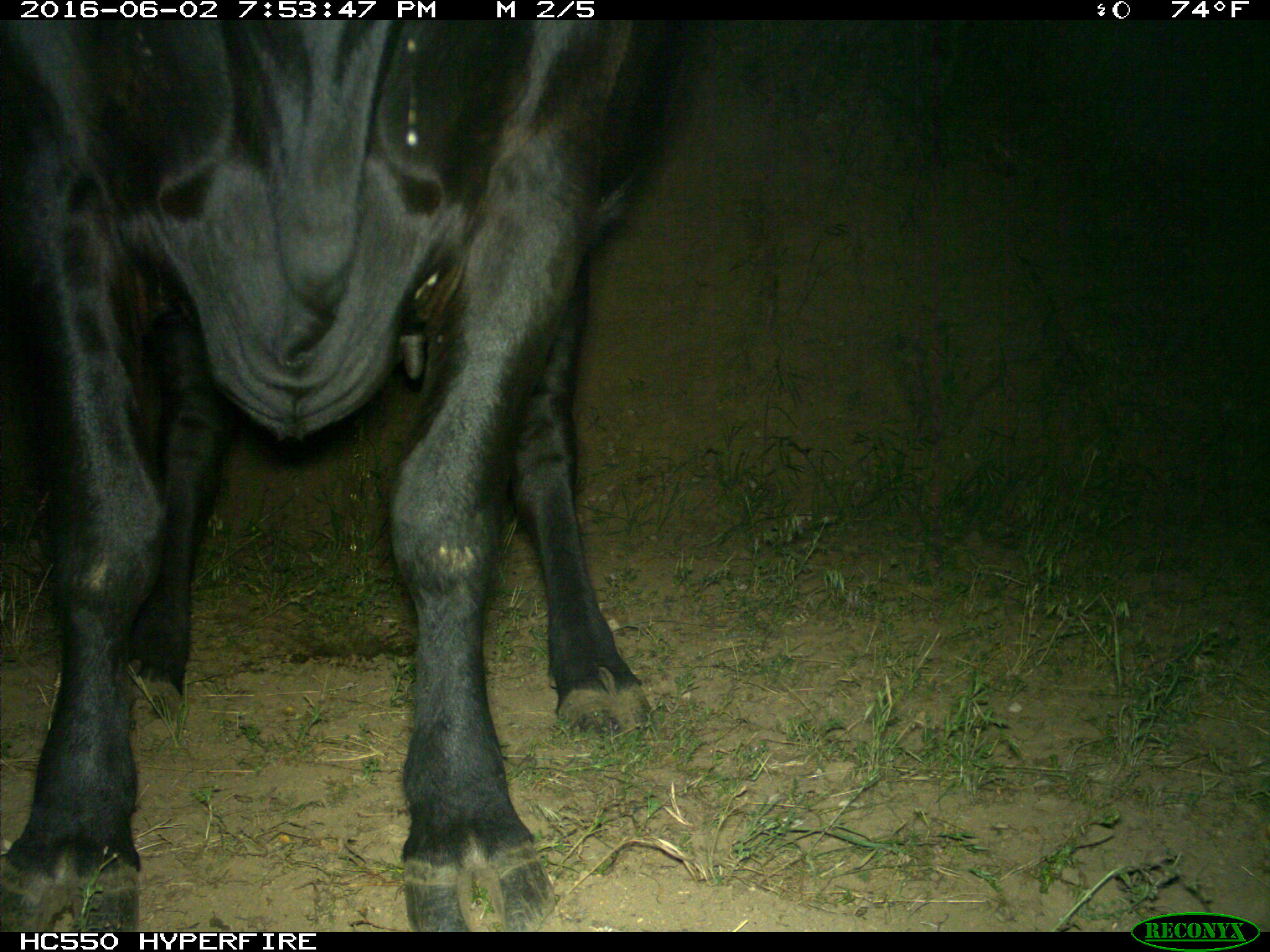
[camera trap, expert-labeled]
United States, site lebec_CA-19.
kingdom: Animalia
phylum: Chordata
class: Mammalia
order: Artiodactyla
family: Bovidae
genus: Bos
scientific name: Bos taurus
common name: domestic cow